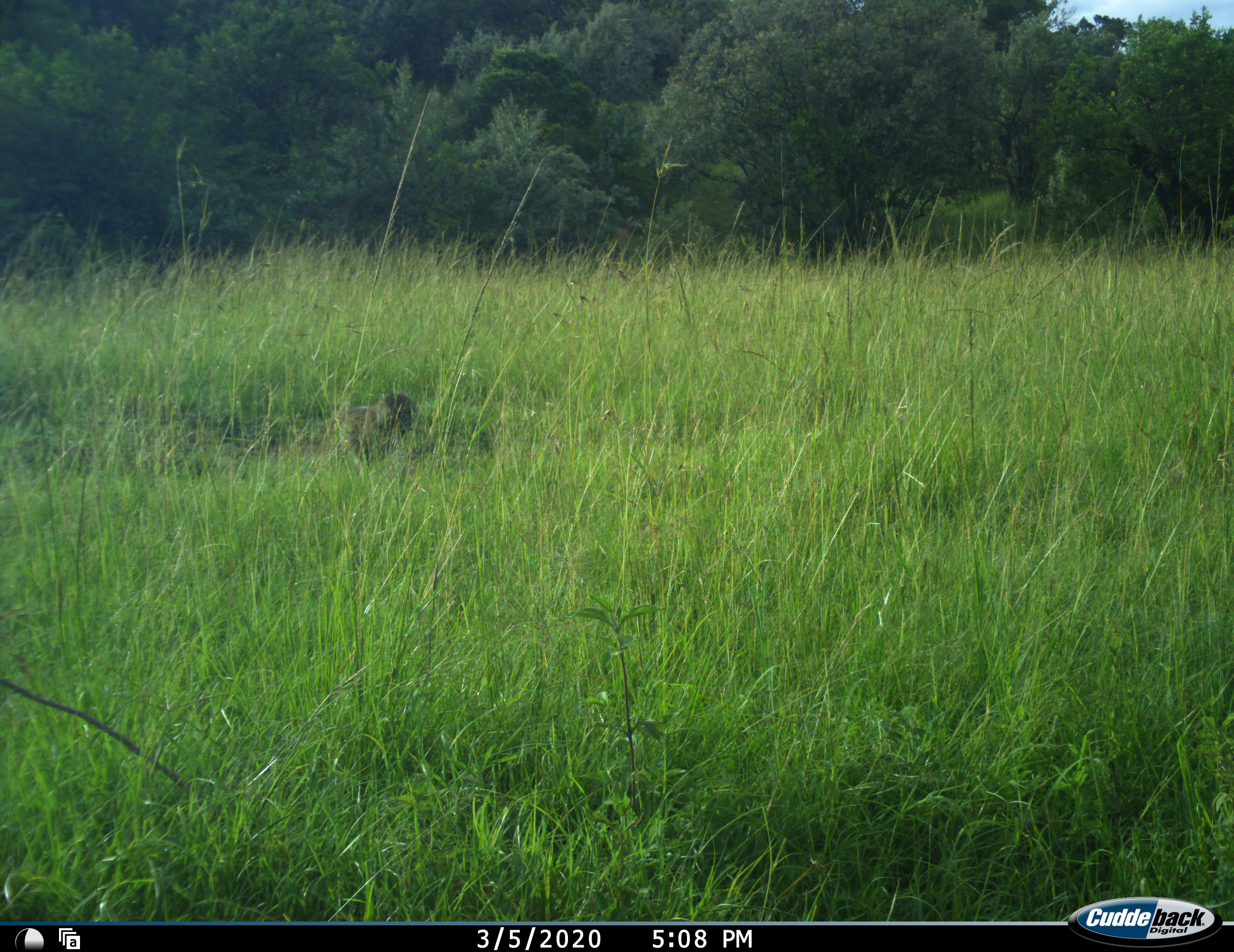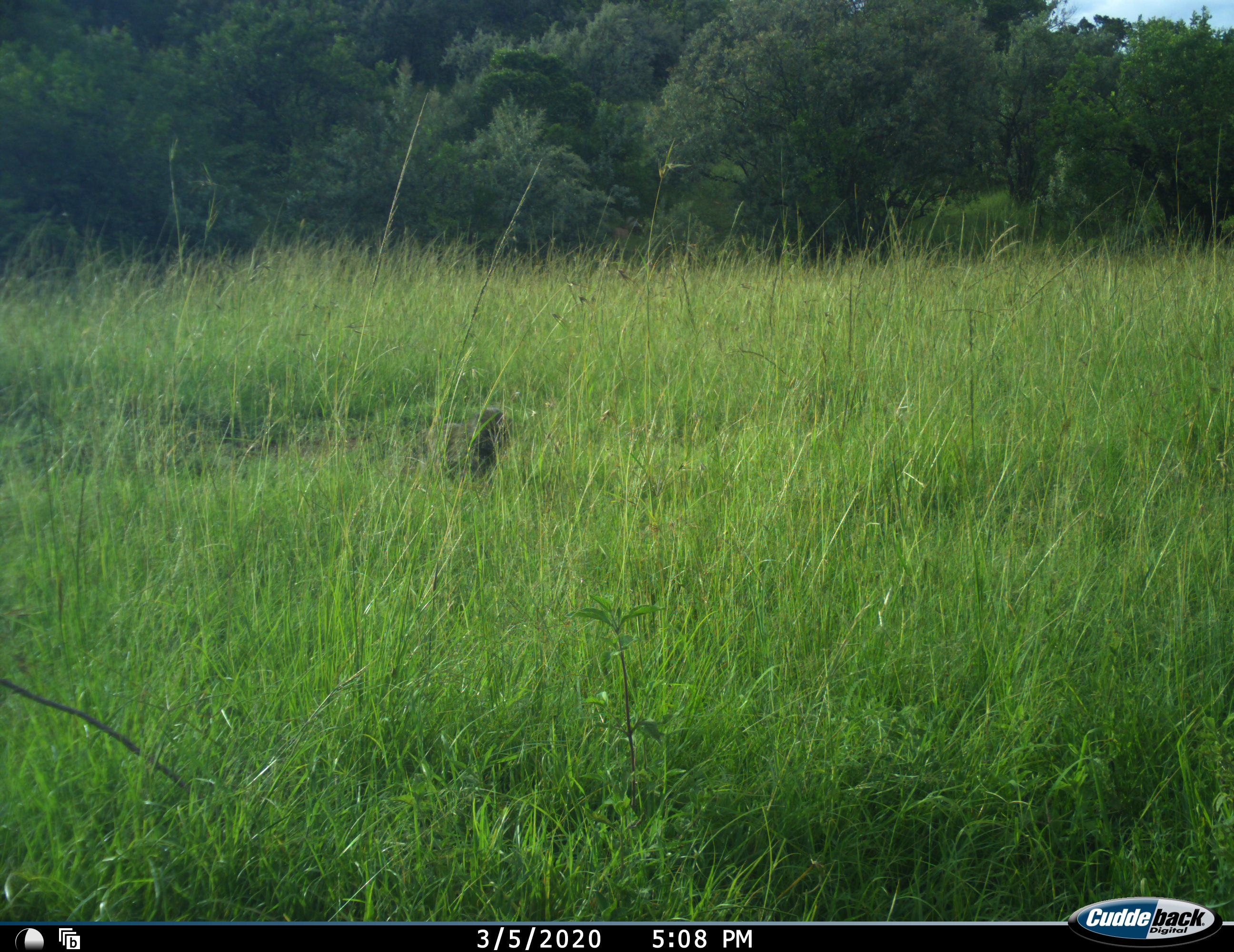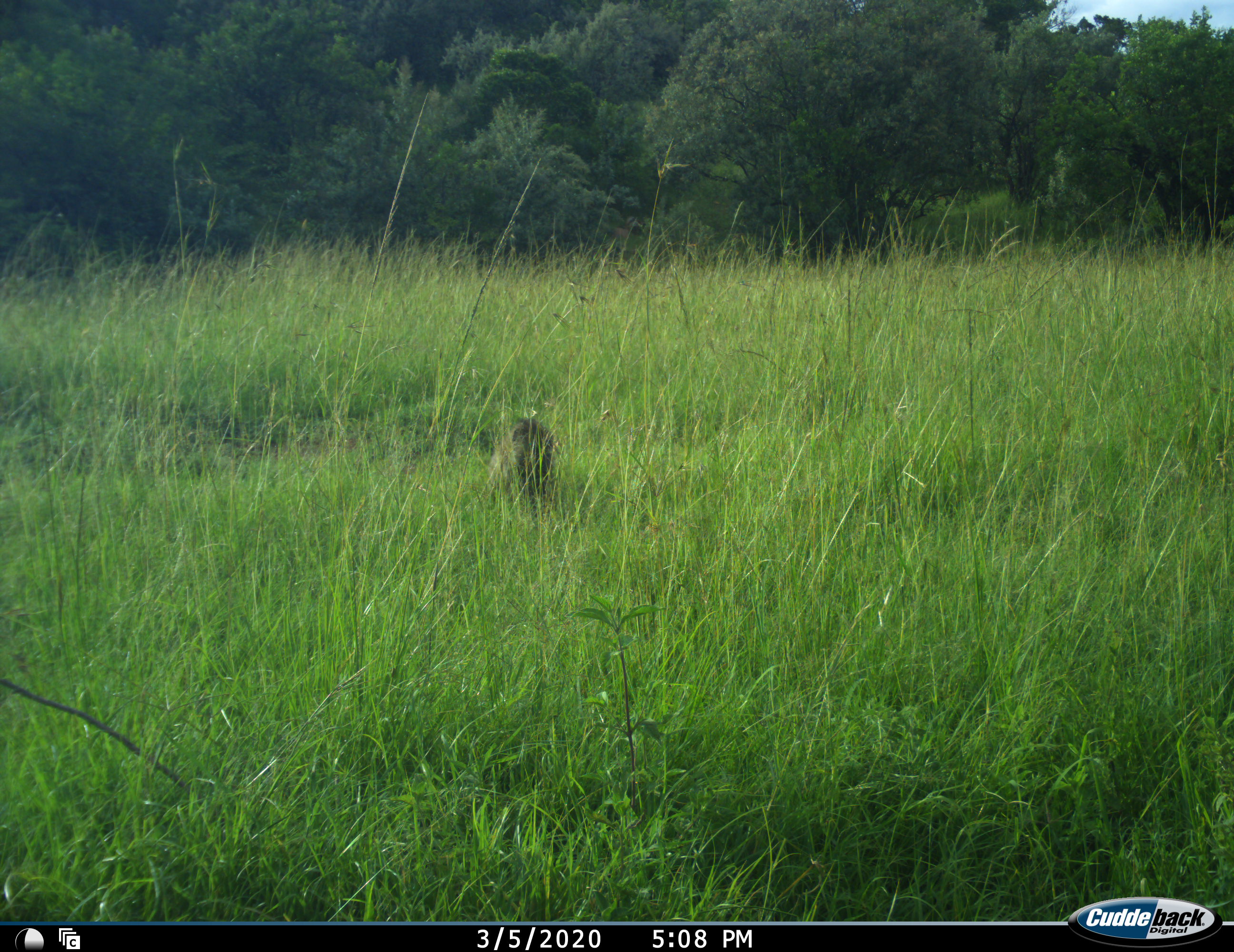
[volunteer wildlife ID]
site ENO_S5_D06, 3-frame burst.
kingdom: Animalia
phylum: Chordata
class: Mammalia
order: Primates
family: Cercopithecidae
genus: Papio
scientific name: Papio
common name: baboon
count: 1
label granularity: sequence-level